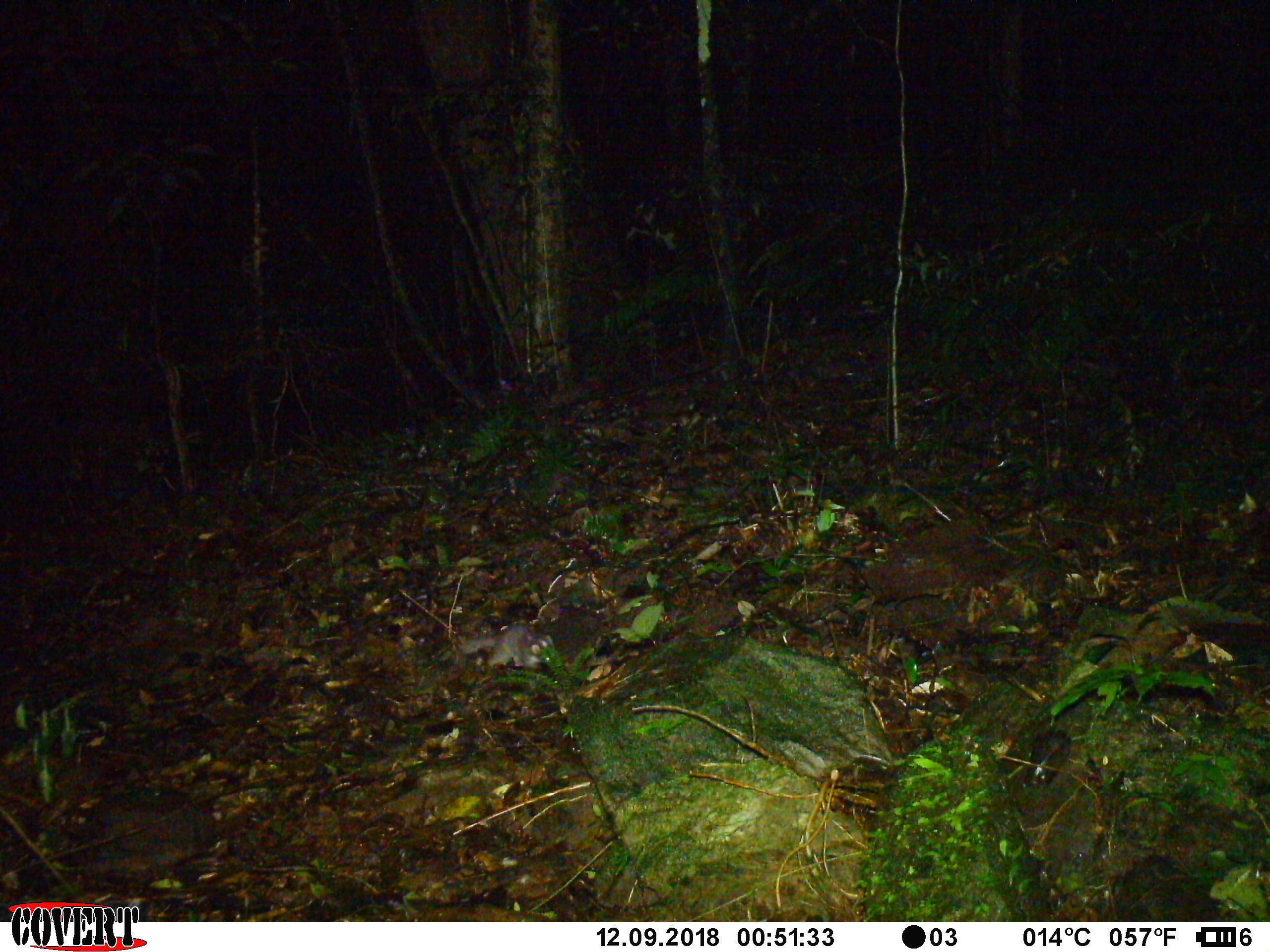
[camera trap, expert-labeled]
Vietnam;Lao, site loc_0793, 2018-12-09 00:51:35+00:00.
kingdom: Animalia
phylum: Chordata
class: Mammalia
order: Carnivora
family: Mustelidae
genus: Melogale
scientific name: Melogale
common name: ferret badger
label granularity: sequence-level